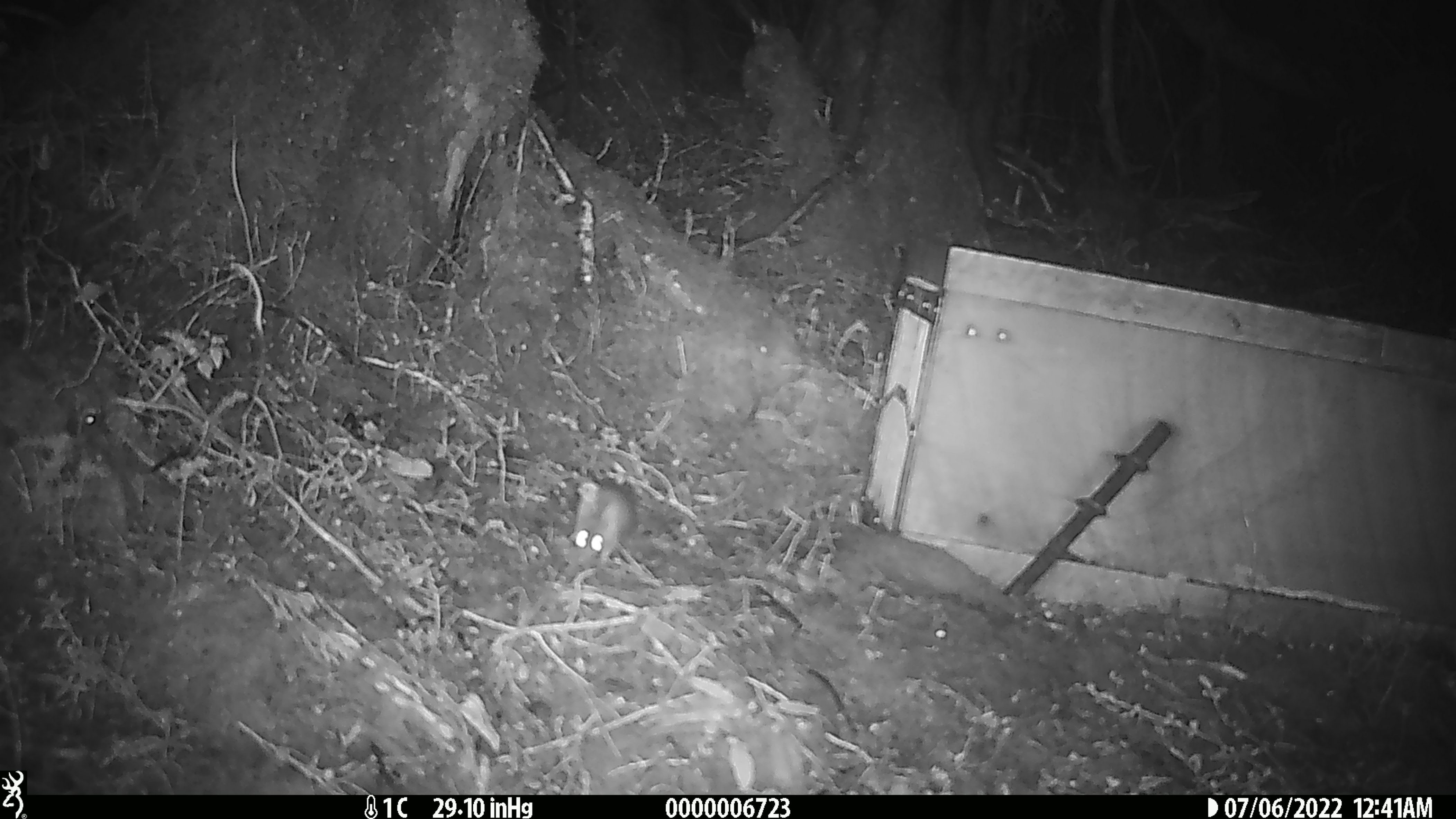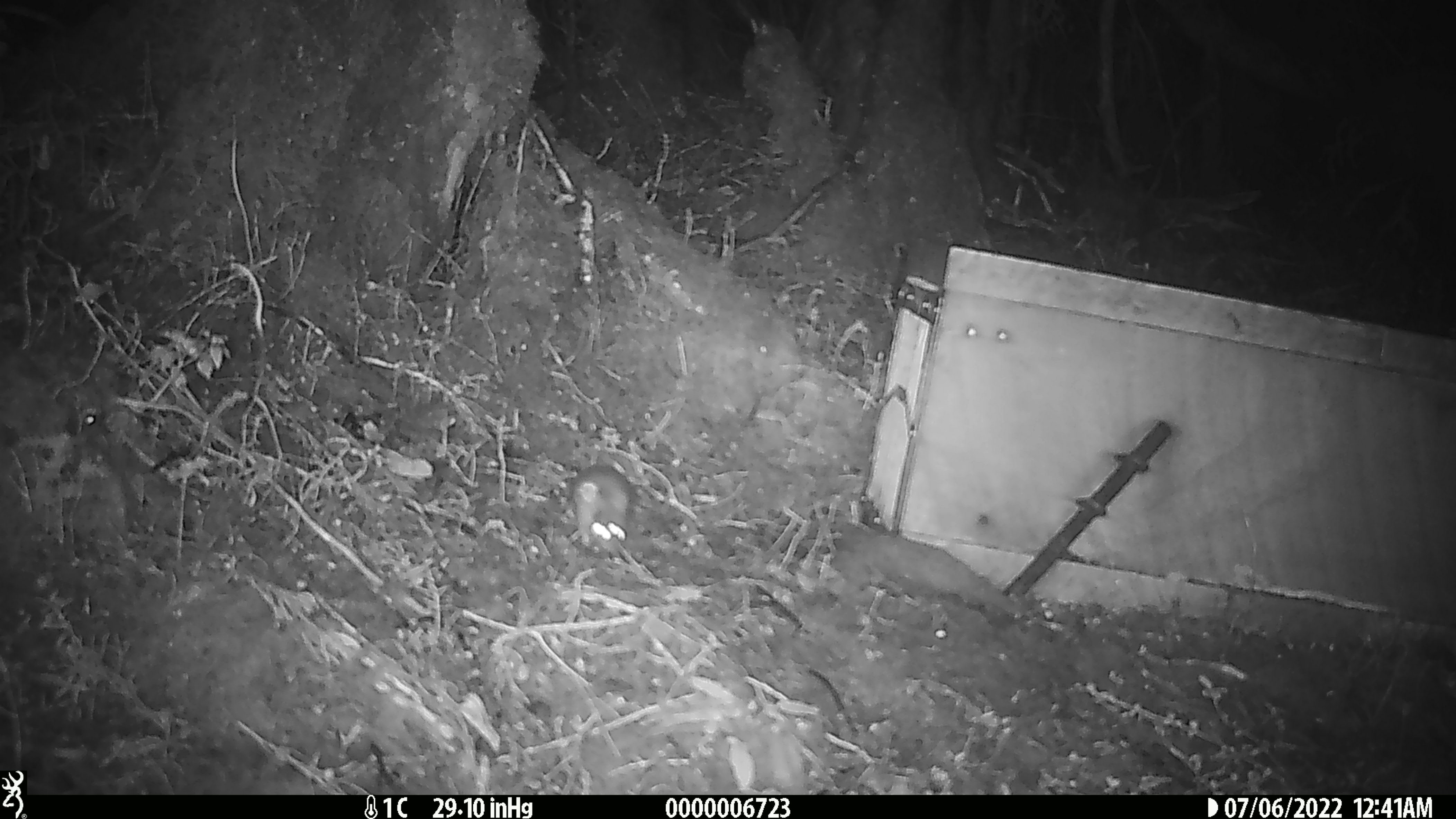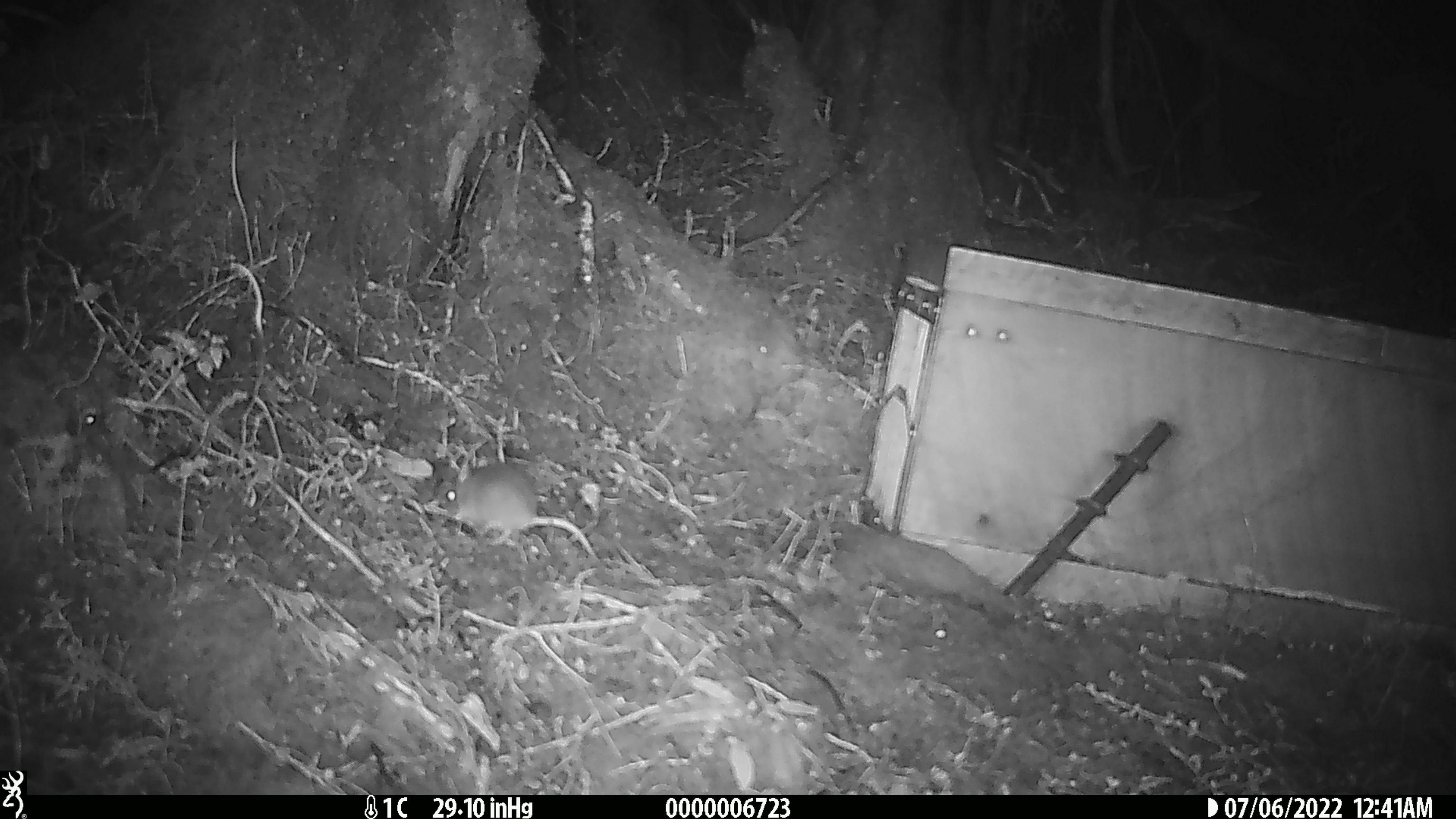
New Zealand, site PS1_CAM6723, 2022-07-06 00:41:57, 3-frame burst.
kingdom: Animalia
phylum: Chordata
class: Mammalia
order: Rodentia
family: Muridae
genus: Mus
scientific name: Mus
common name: mouse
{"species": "mouse (Mus)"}